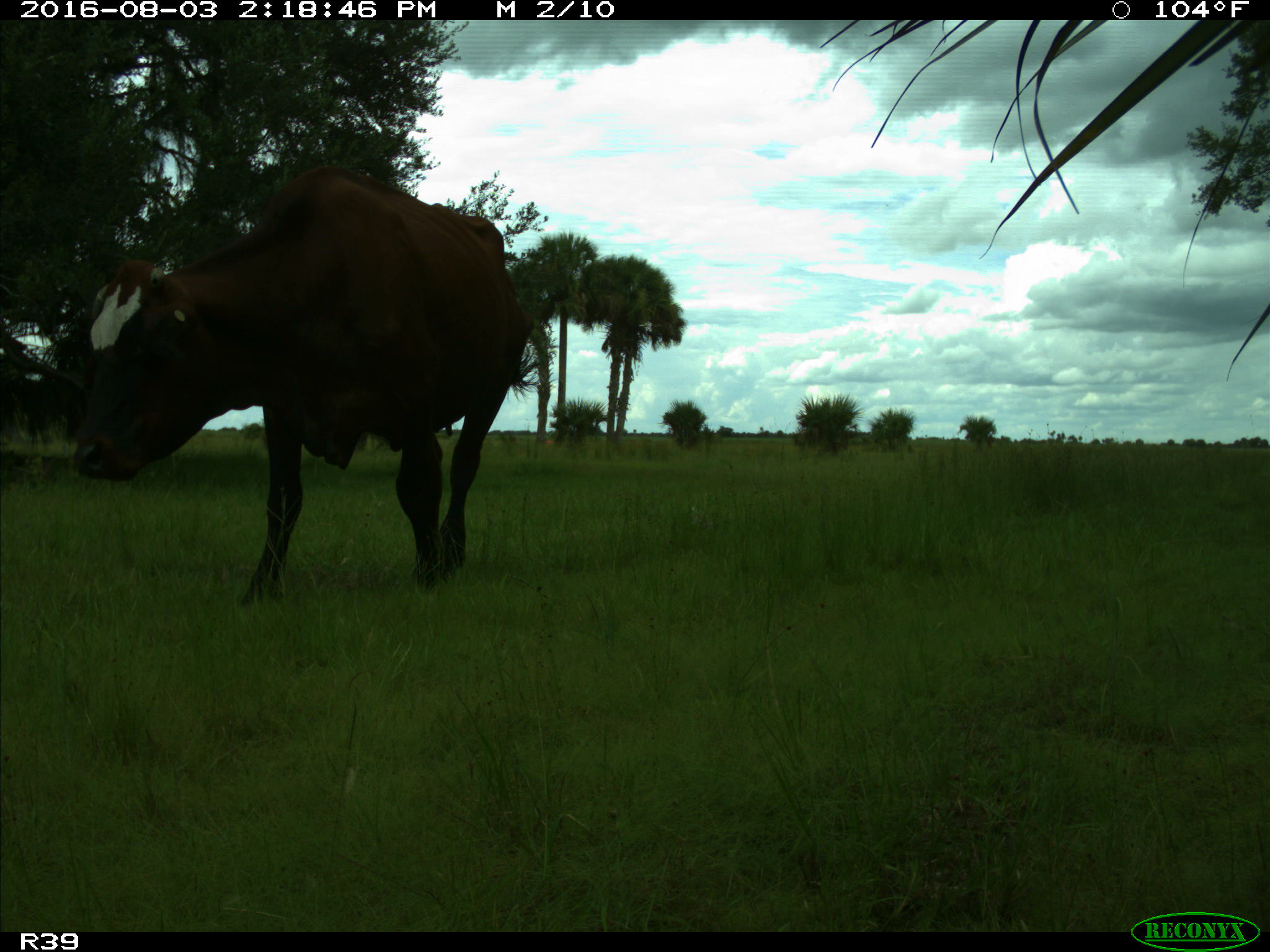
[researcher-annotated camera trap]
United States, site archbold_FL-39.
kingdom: Animalia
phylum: Chordata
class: Mammalia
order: Artiodactyla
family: Bovidae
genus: Bos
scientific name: Bos taurus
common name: domestic cow